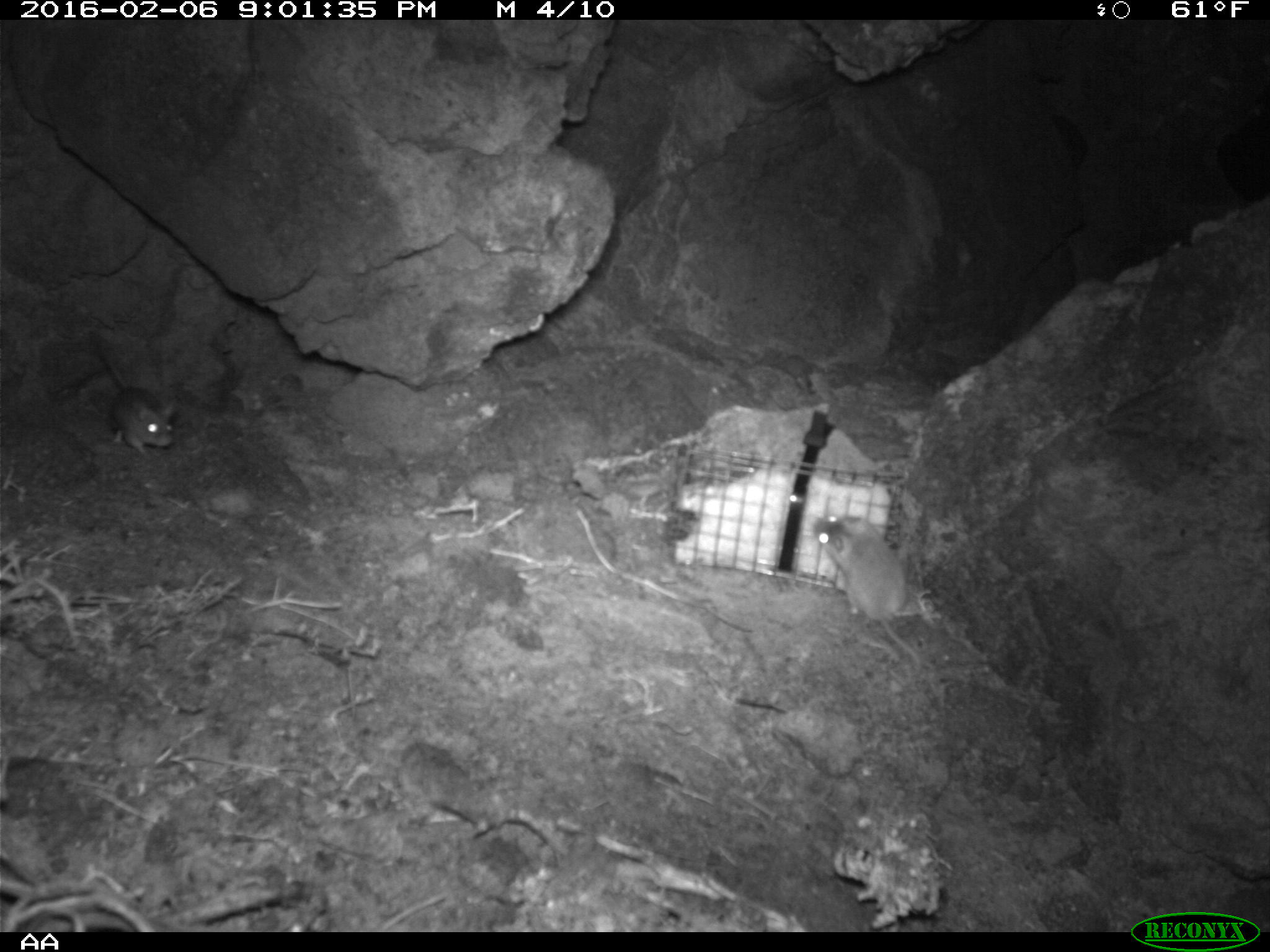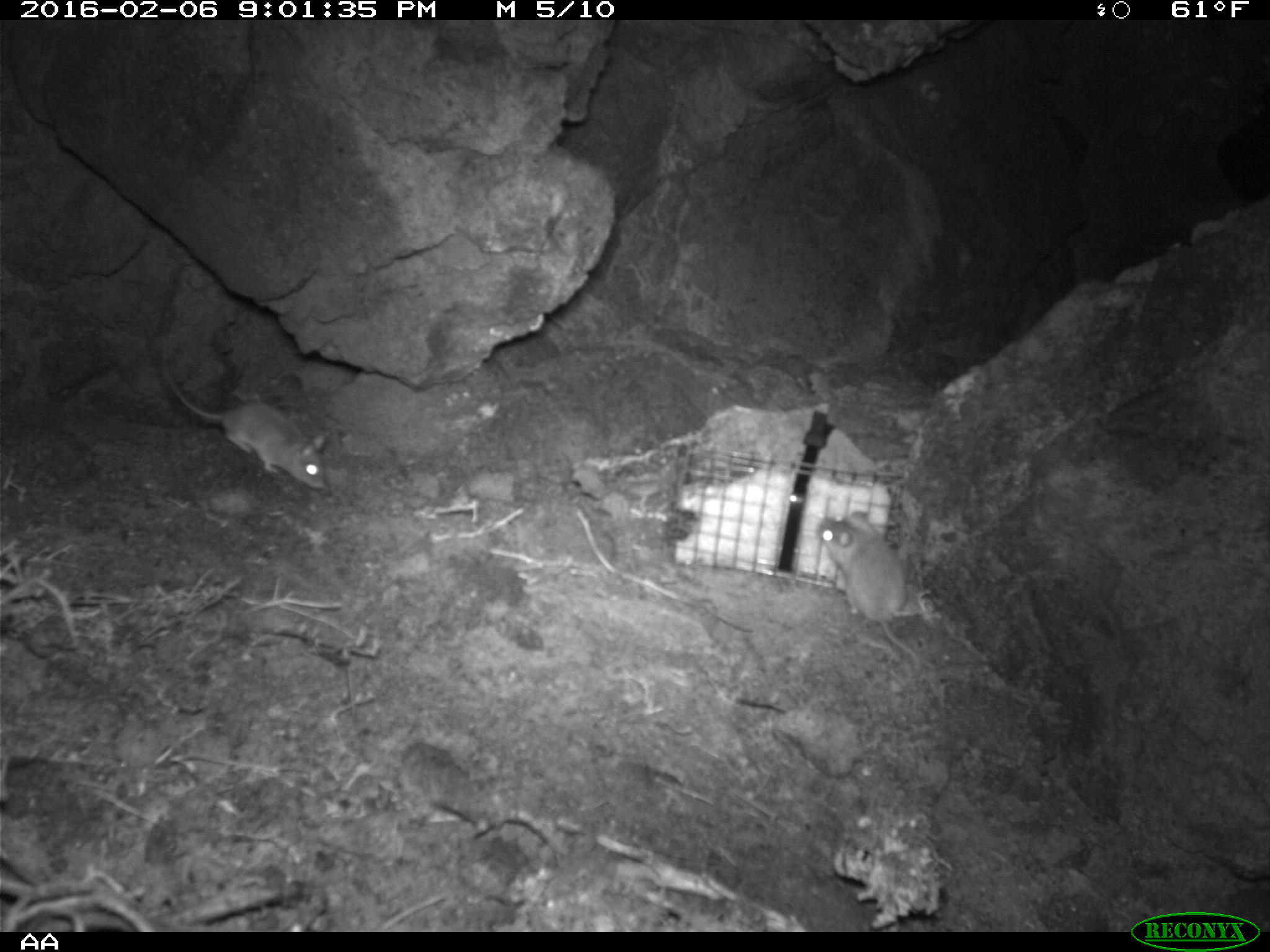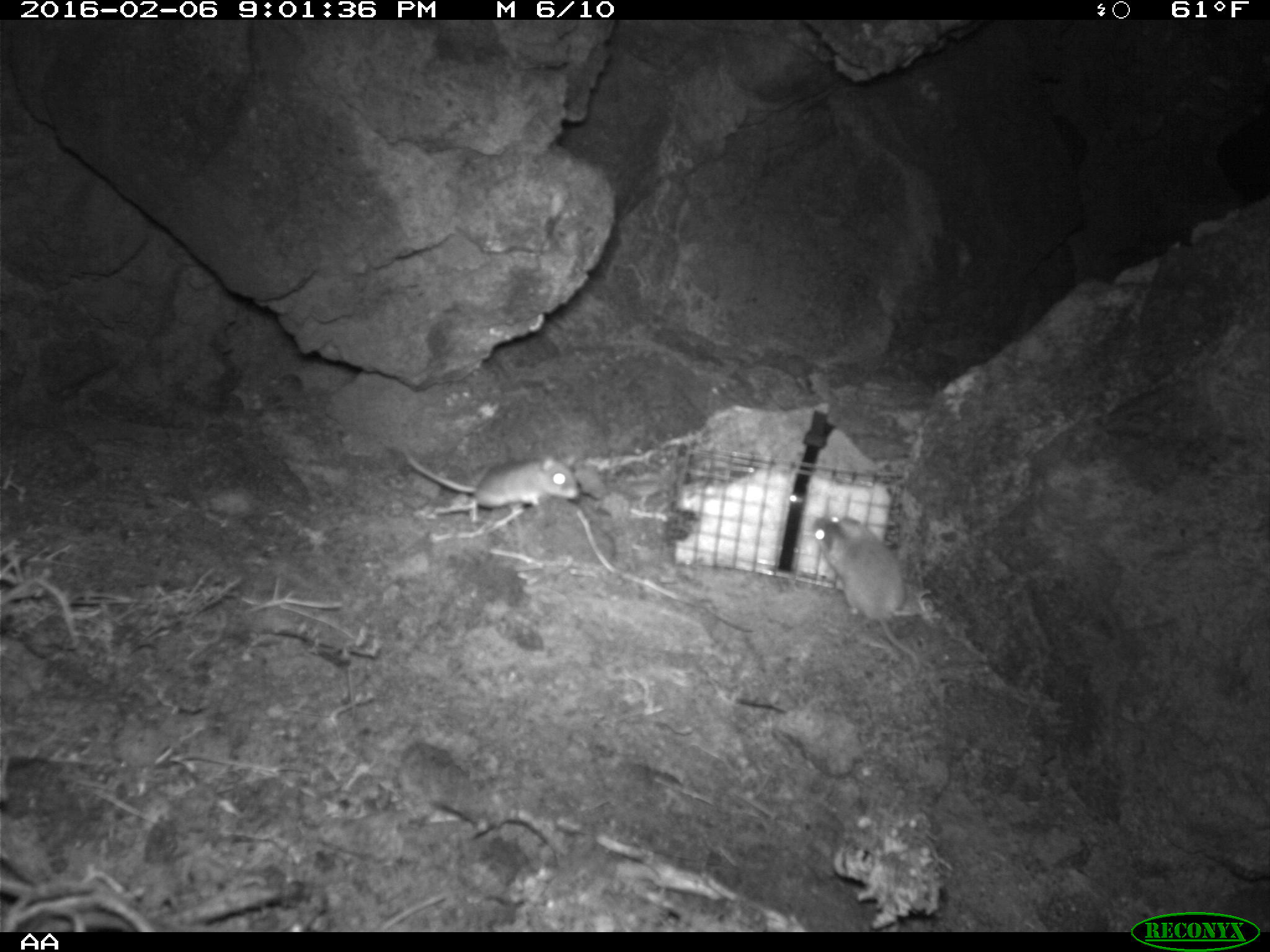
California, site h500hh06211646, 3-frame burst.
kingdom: Animalia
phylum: Chordata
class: Mammalia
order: Rodentia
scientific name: Rodentia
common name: rodent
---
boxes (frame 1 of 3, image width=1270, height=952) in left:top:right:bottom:
rodent: 811:514:921:684; 89:329:175:454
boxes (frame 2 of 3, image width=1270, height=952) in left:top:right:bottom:
rodent: 161:367:329:488; 814:508:920:669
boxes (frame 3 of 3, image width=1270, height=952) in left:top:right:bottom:
rodent: 810:516:931:680; 400:451:580:519